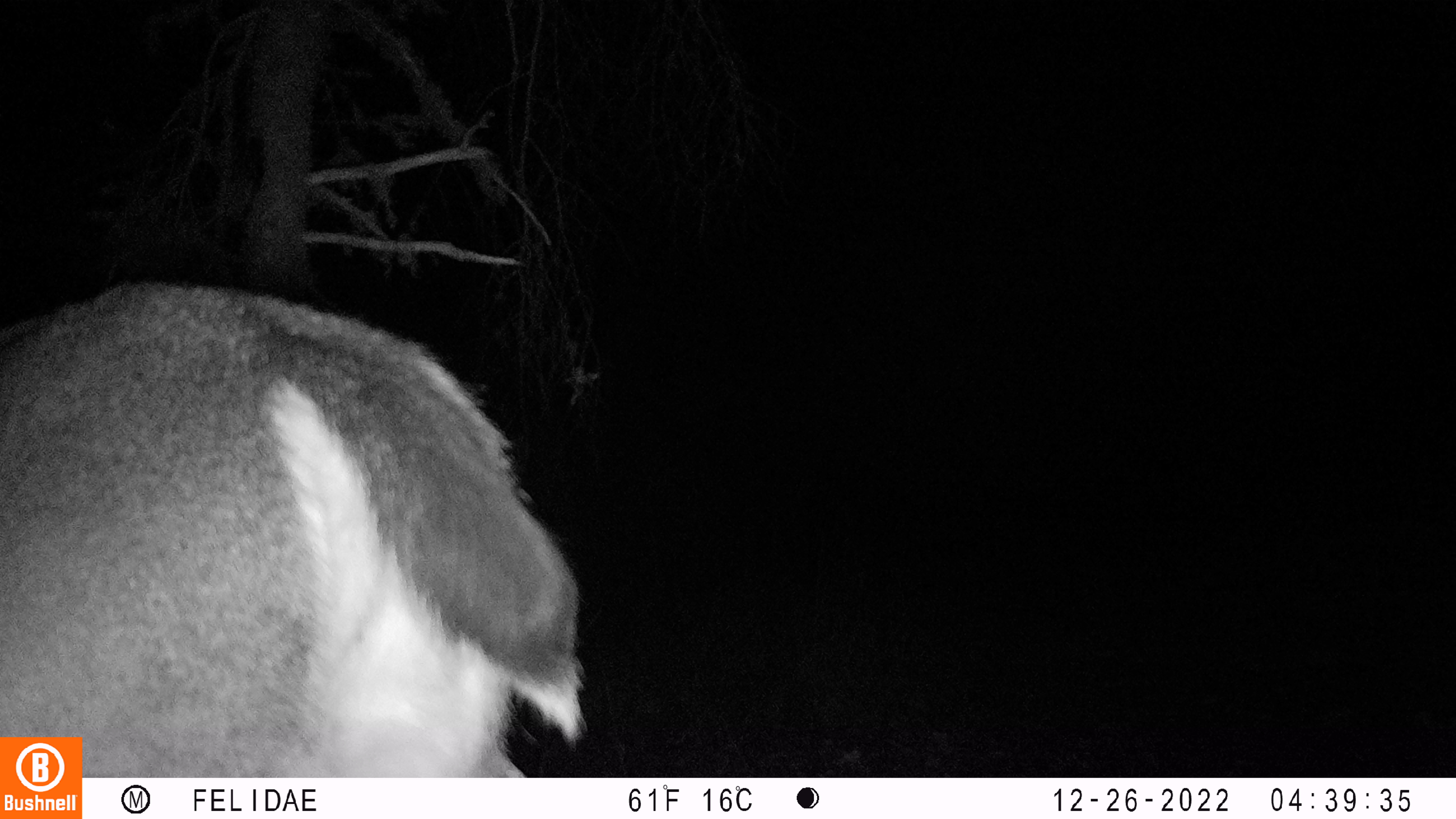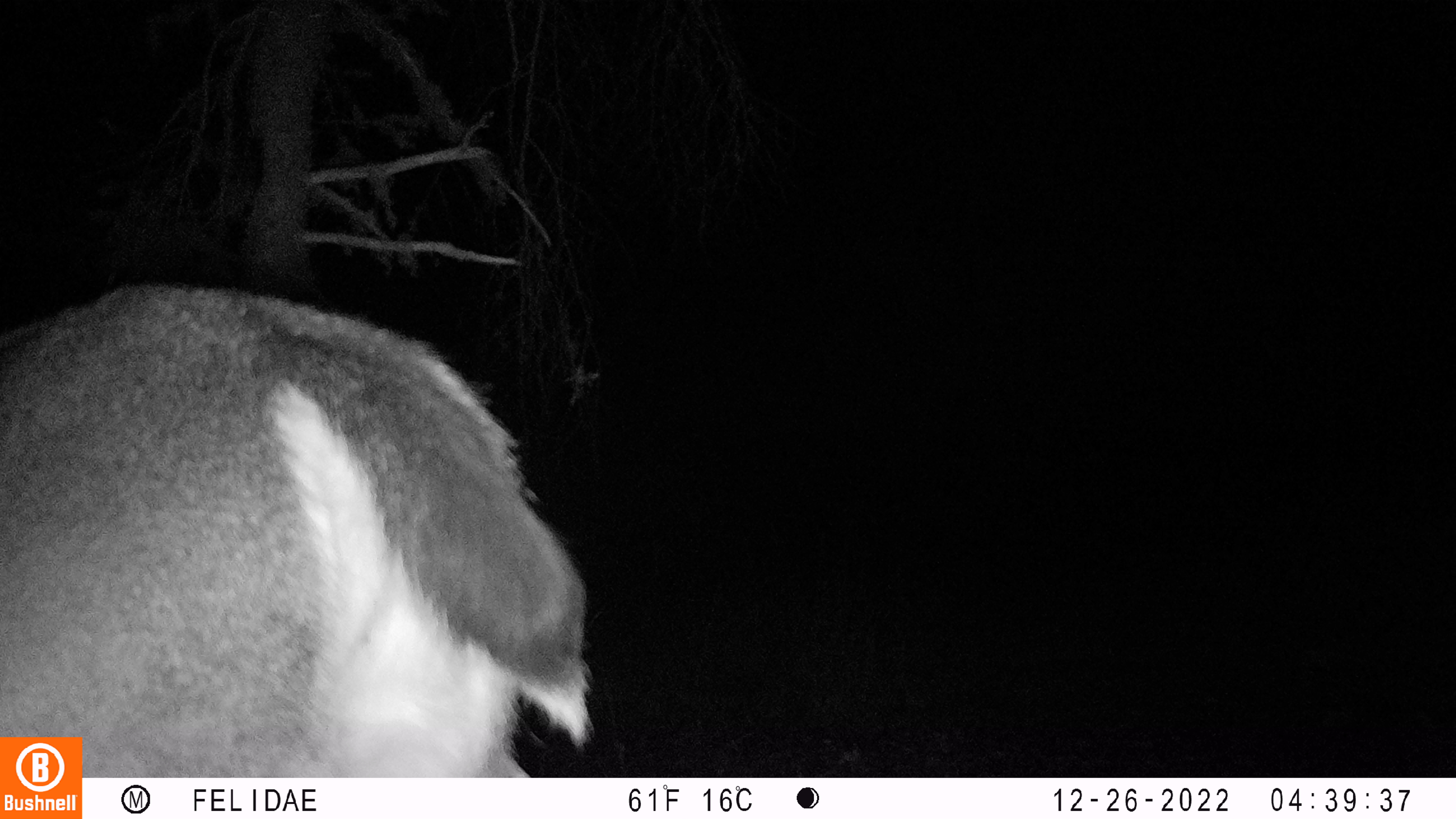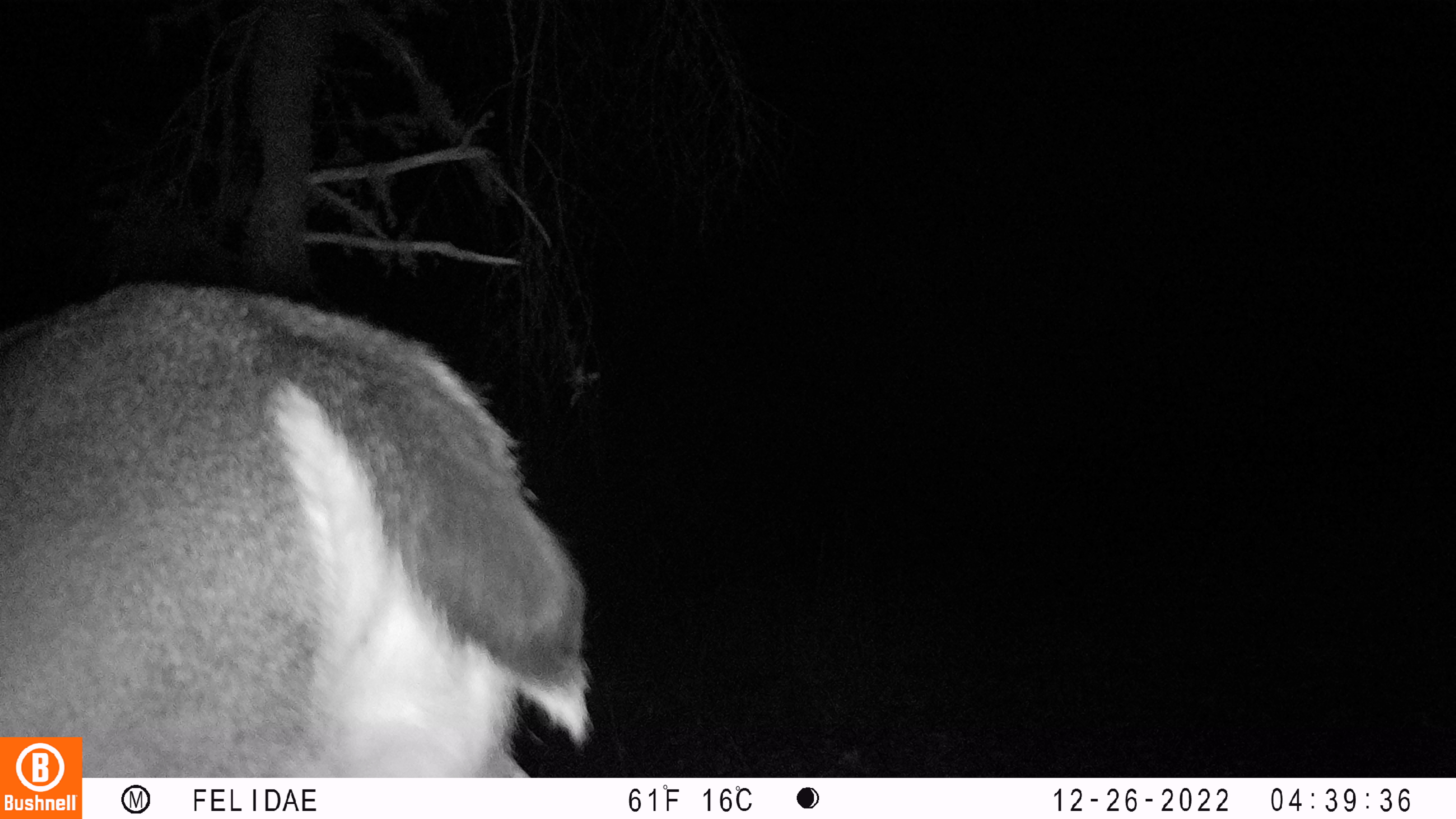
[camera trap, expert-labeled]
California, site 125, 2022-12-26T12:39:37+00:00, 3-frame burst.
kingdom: Animalia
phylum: Chordata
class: Mammalia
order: Artiodactyla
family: Cervidae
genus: Odocoileus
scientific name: Odocoileus hemionus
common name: mule deer